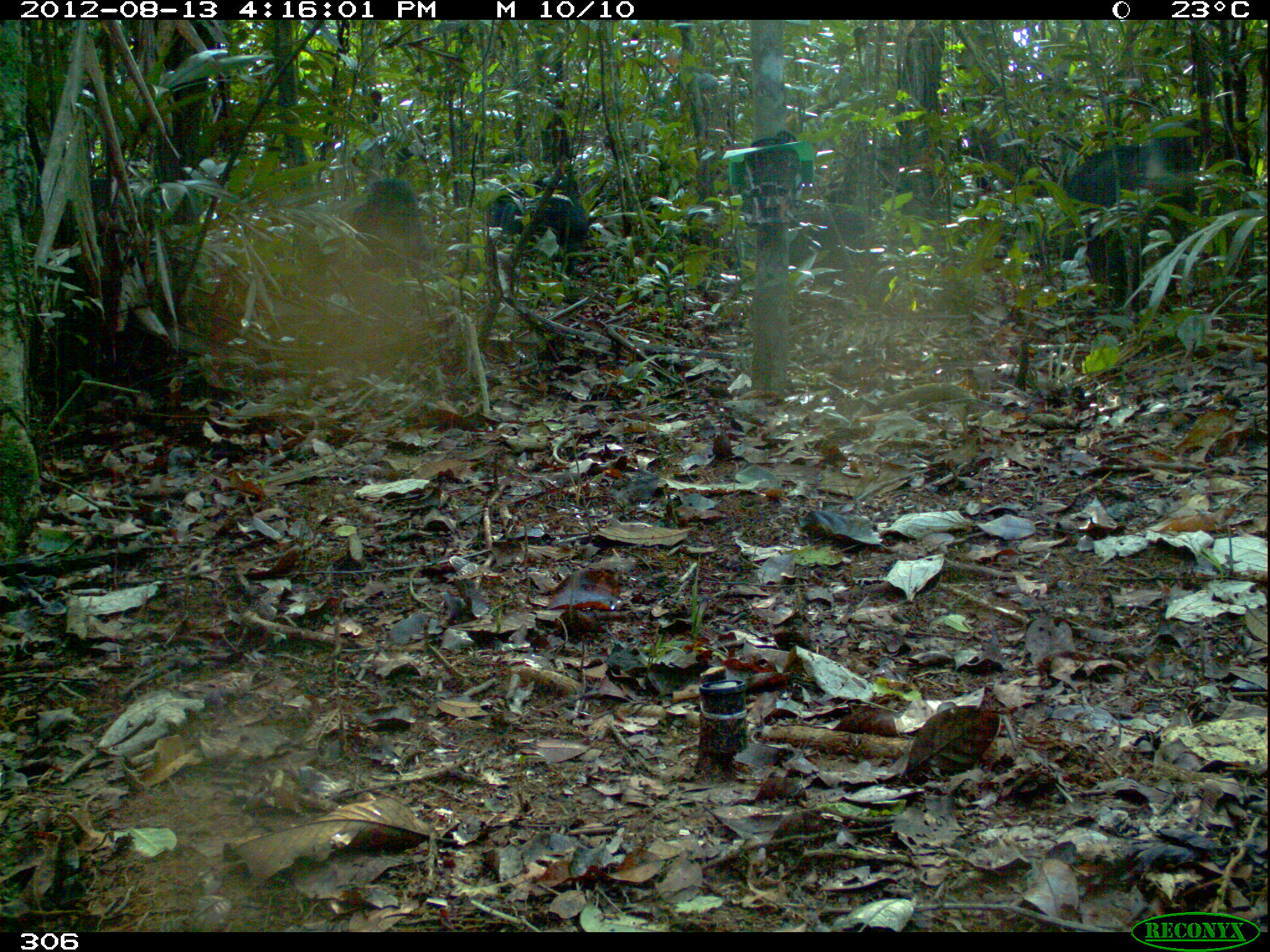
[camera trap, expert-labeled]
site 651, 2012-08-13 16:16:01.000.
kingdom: Animalia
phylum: Chordata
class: Mammalia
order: Artiodactyla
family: Tayassuidae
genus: Tayassu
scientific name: Tayassu pecari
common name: white-lipped peccary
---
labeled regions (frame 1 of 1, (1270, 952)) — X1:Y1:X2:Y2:
tayassu pecari: 1059:134:1195:309; 490:181:590:281; 343:180:434:280